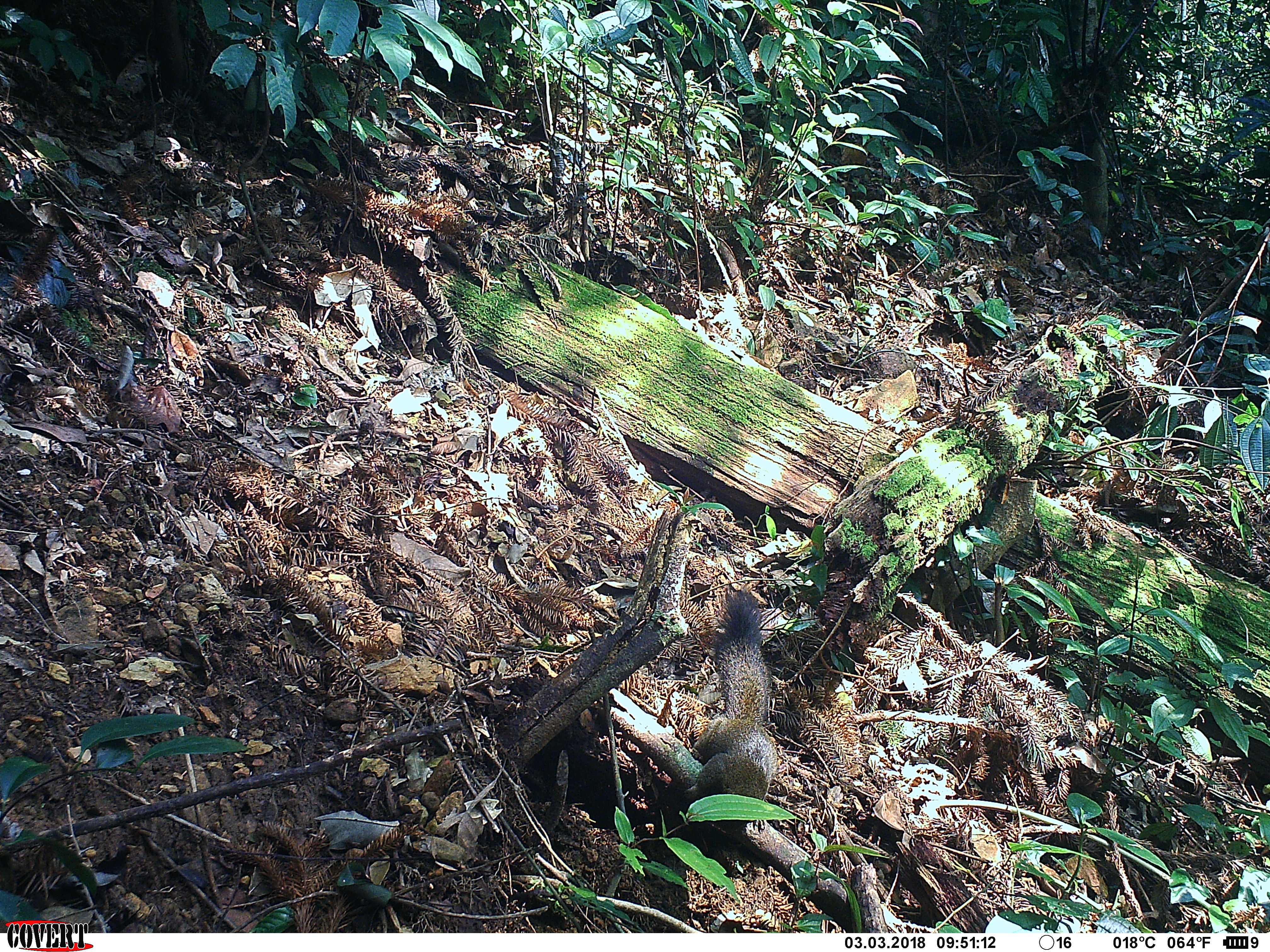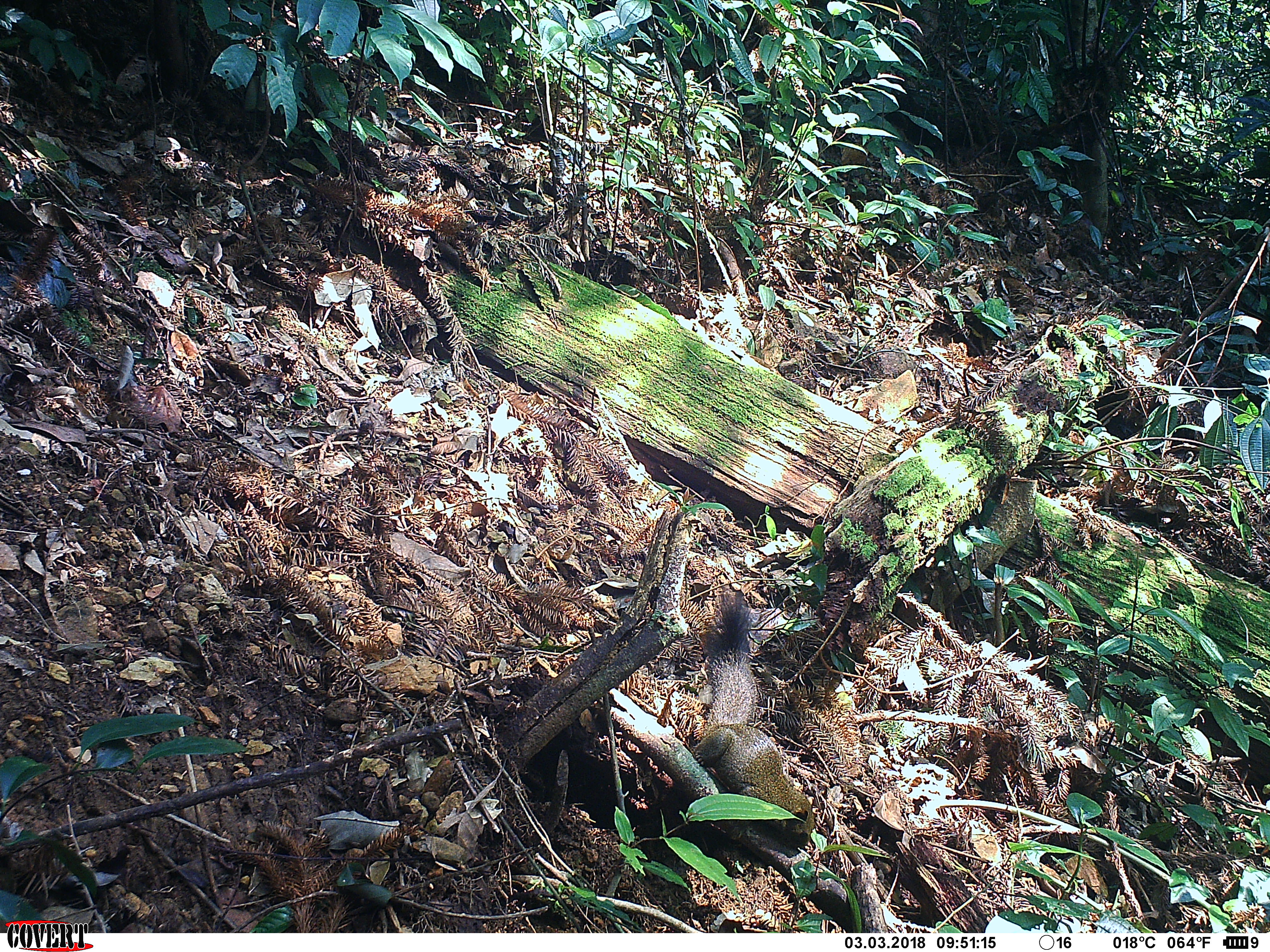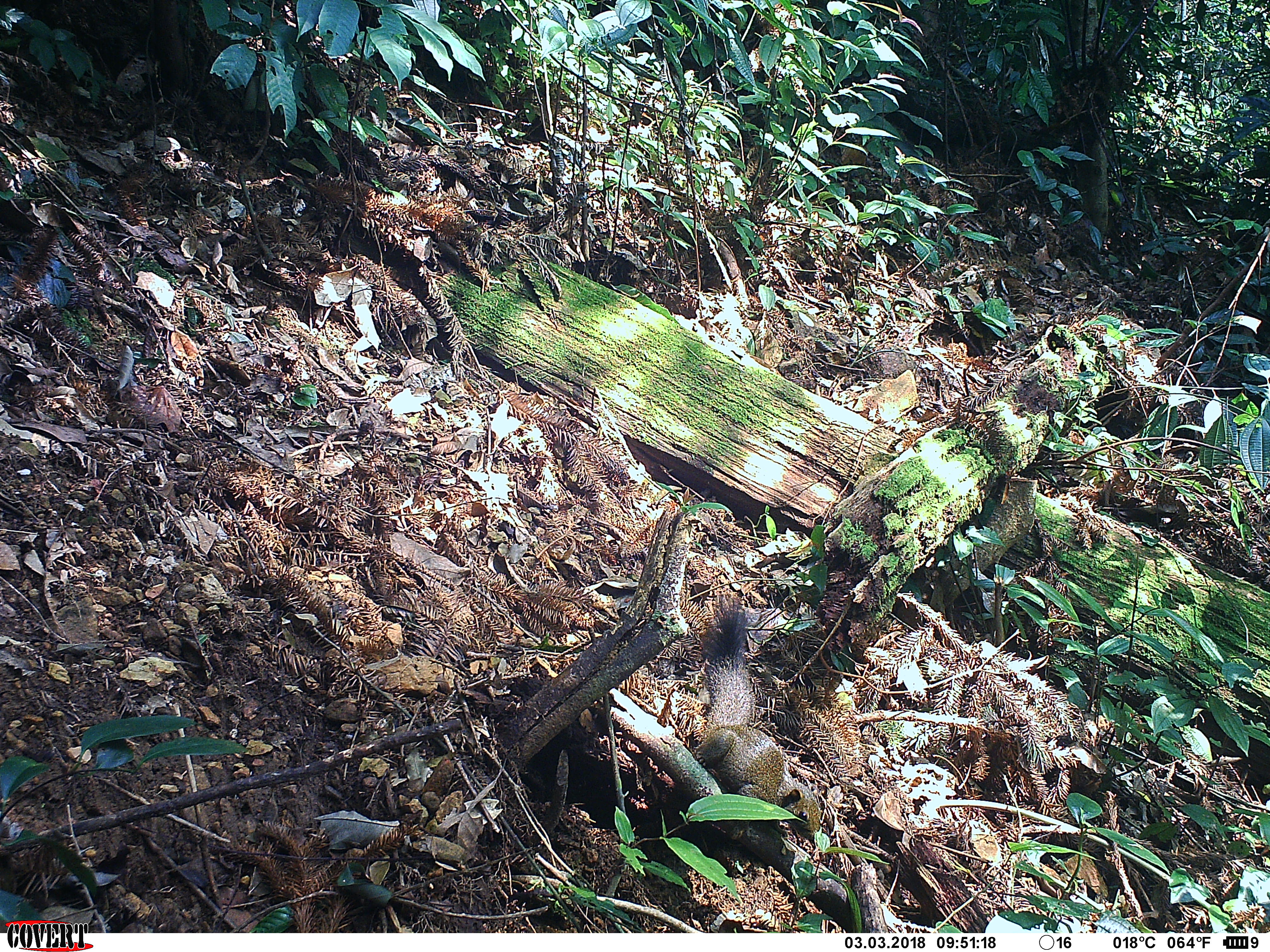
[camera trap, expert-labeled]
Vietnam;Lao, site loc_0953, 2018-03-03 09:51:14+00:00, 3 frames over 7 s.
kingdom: Animalia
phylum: Chordata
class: Mammalia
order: Rodentia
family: Sciuridae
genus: Sciurus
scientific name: Sciurus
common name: squirrel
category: unidentified squirrel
Unidentified squirrel (squirrel) (Sciurus). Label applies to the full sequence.